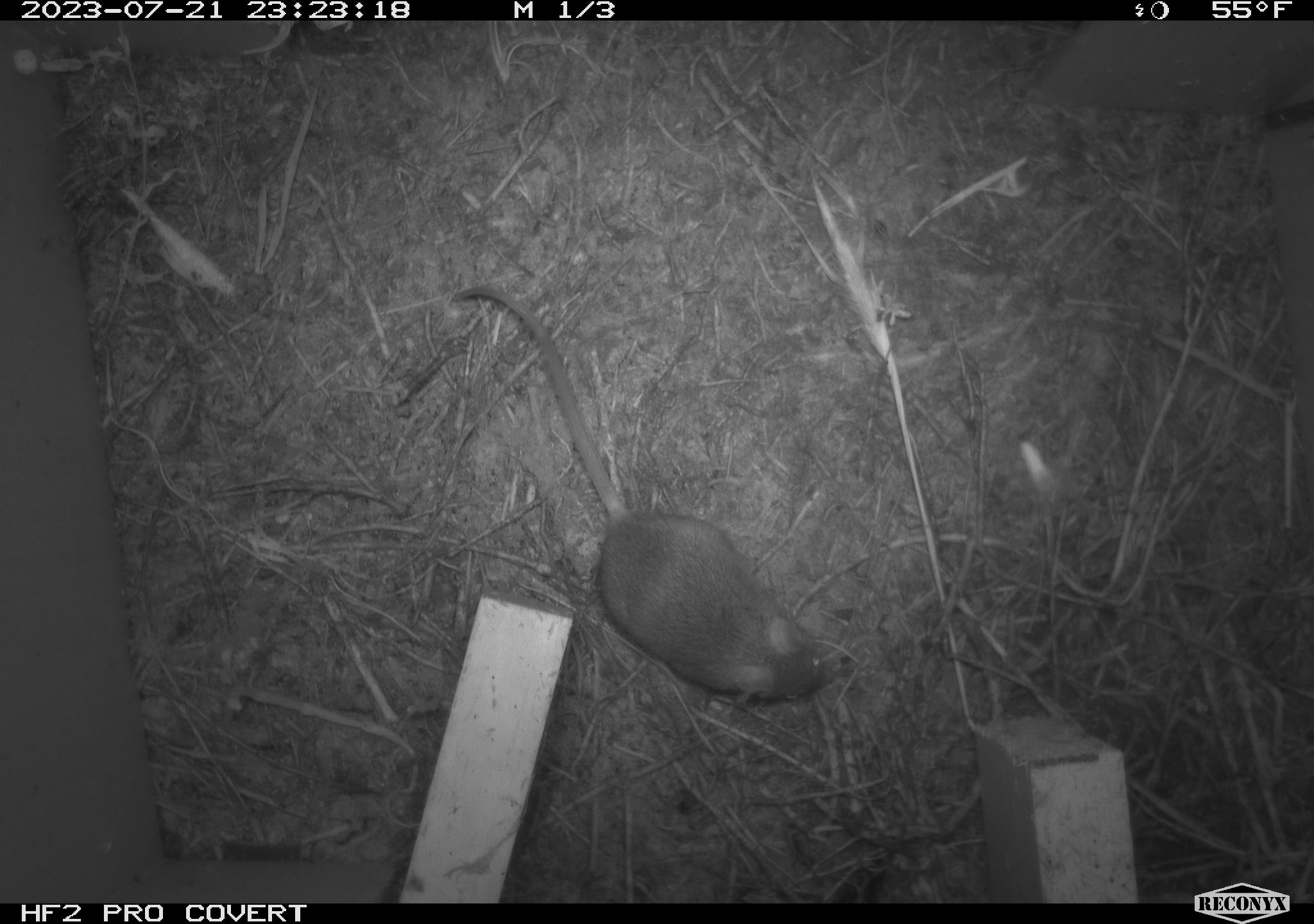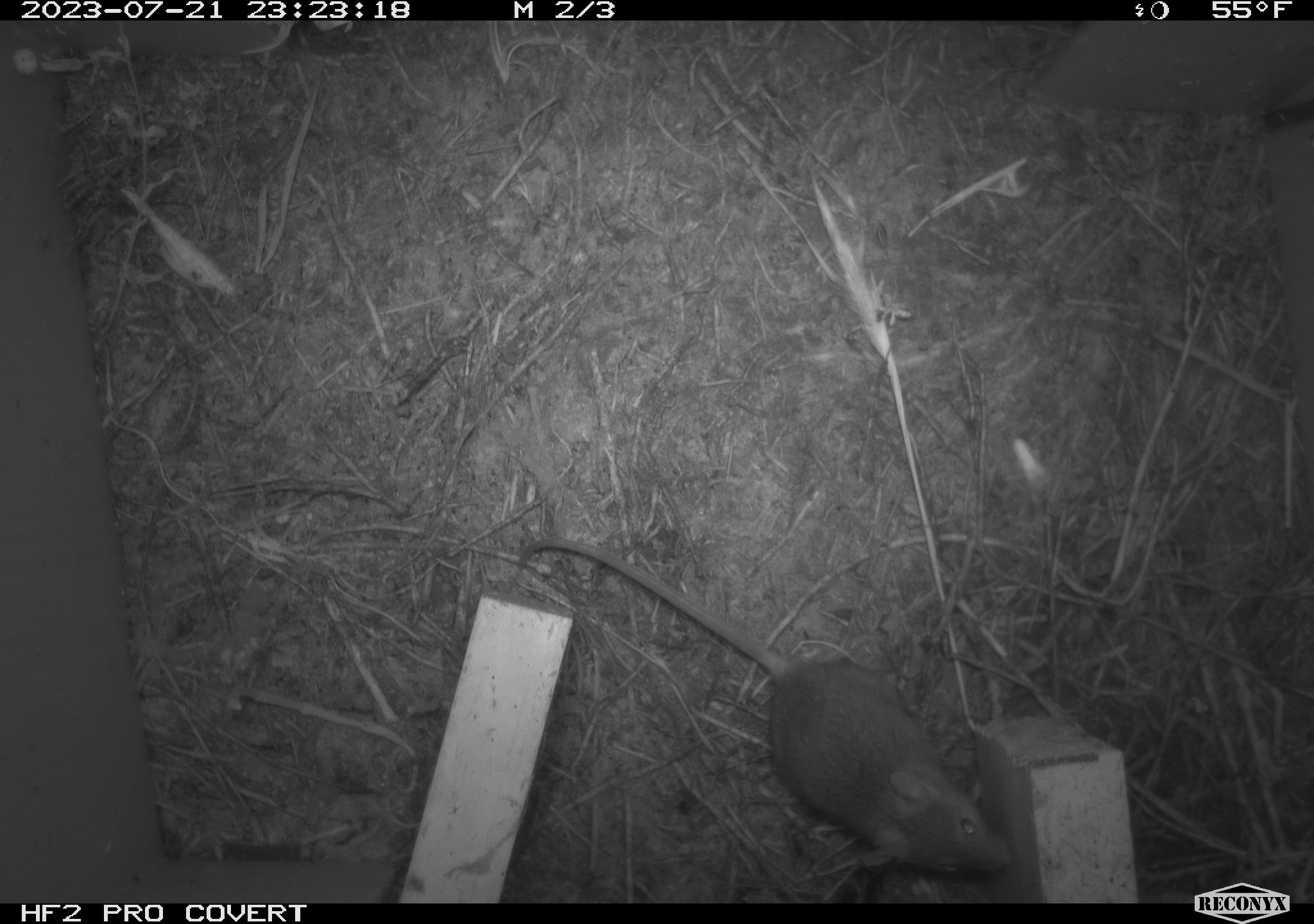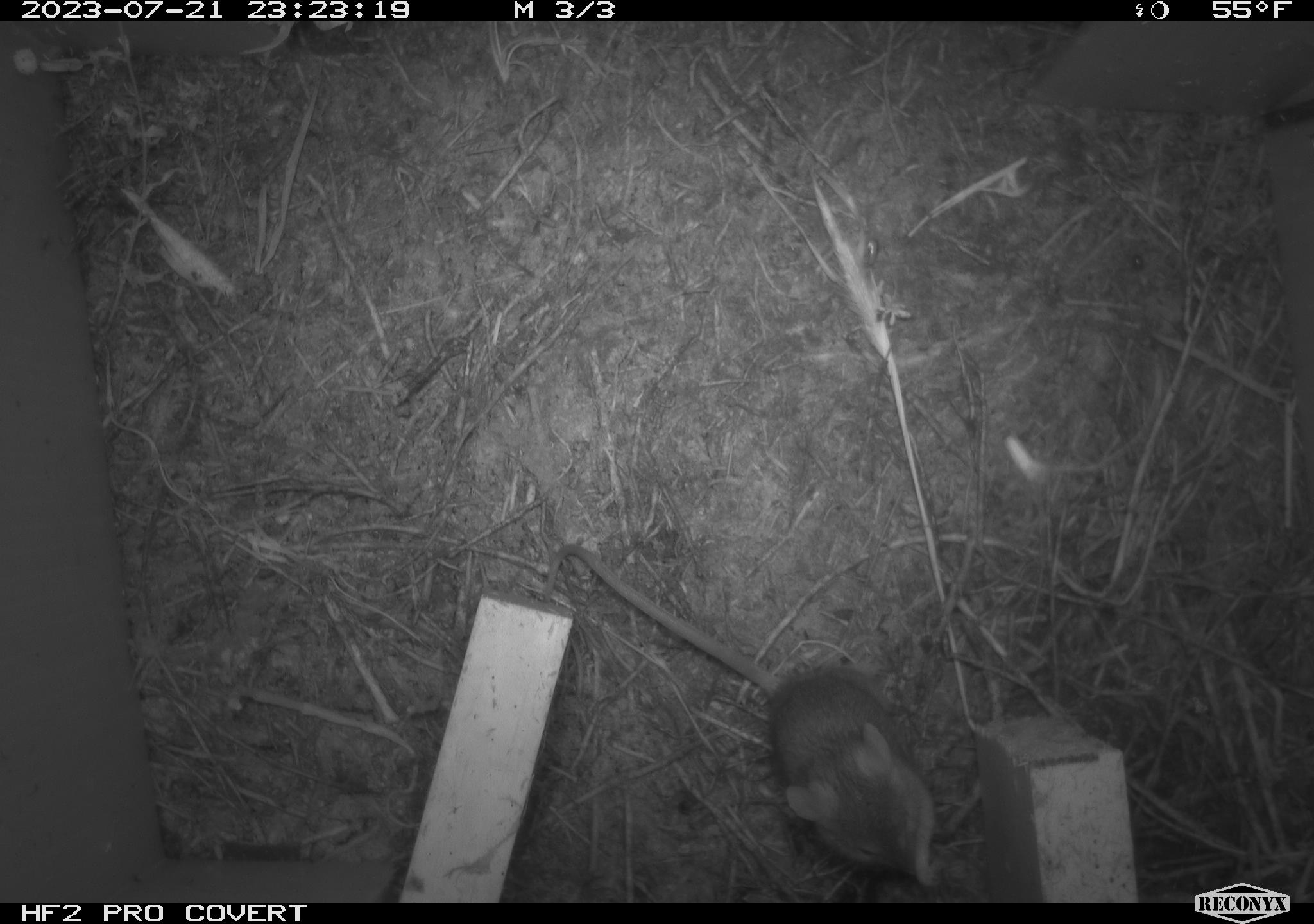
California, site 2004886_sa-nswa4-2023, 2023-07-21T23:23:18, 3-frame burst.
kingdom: Animalia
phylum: Chordata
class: Mammalia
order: Rodentia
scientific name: Rodentia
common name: mouse species